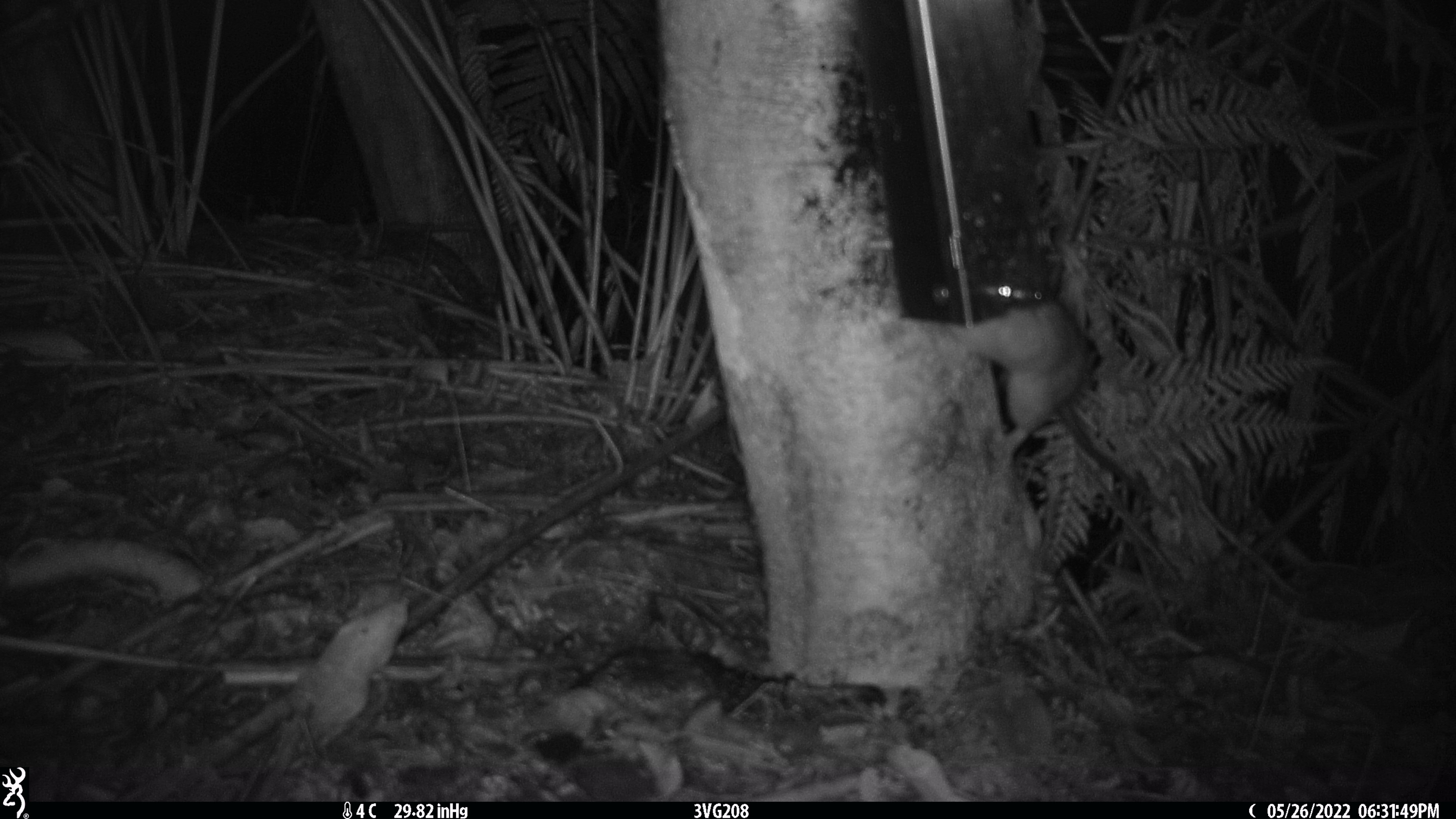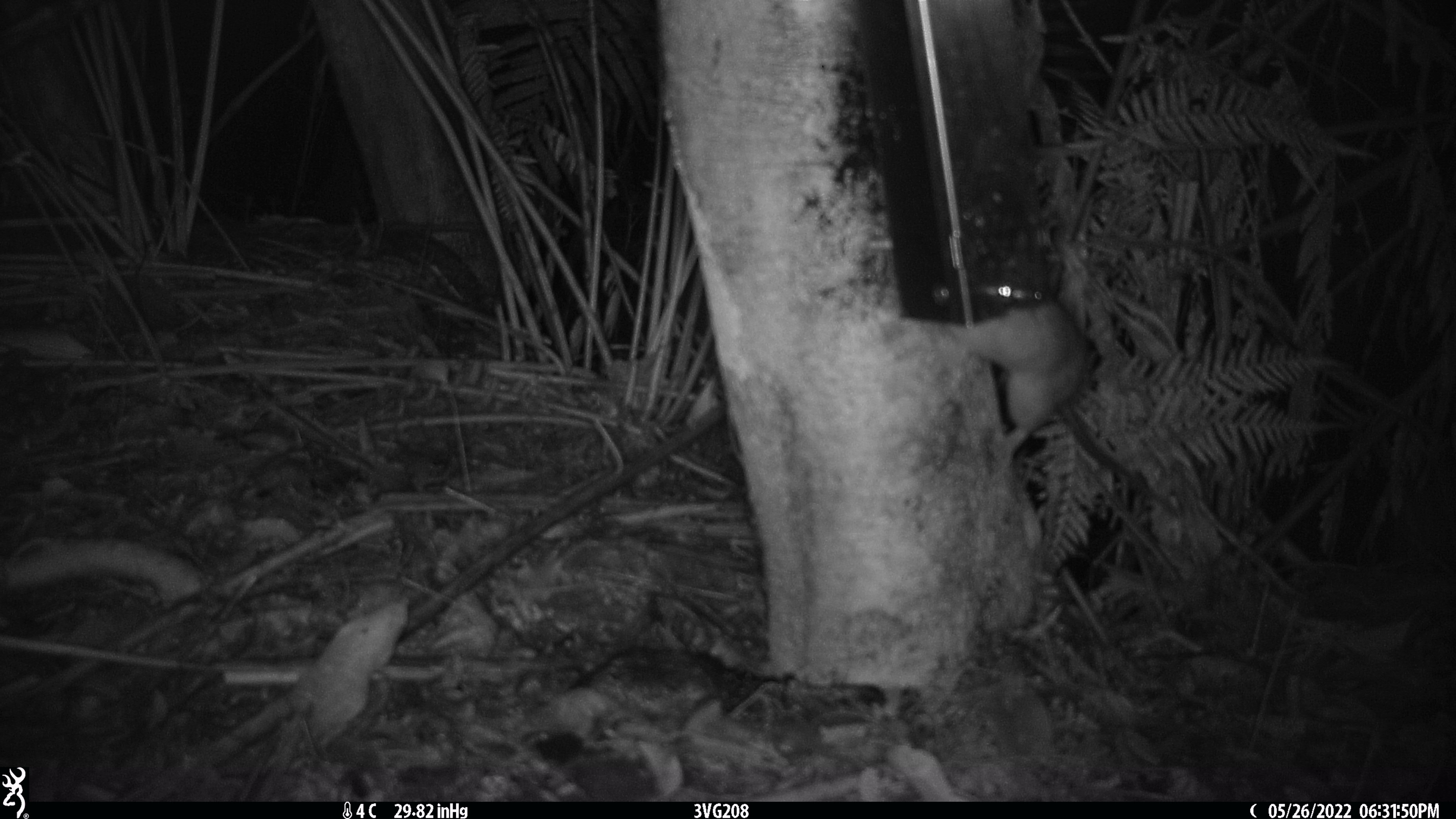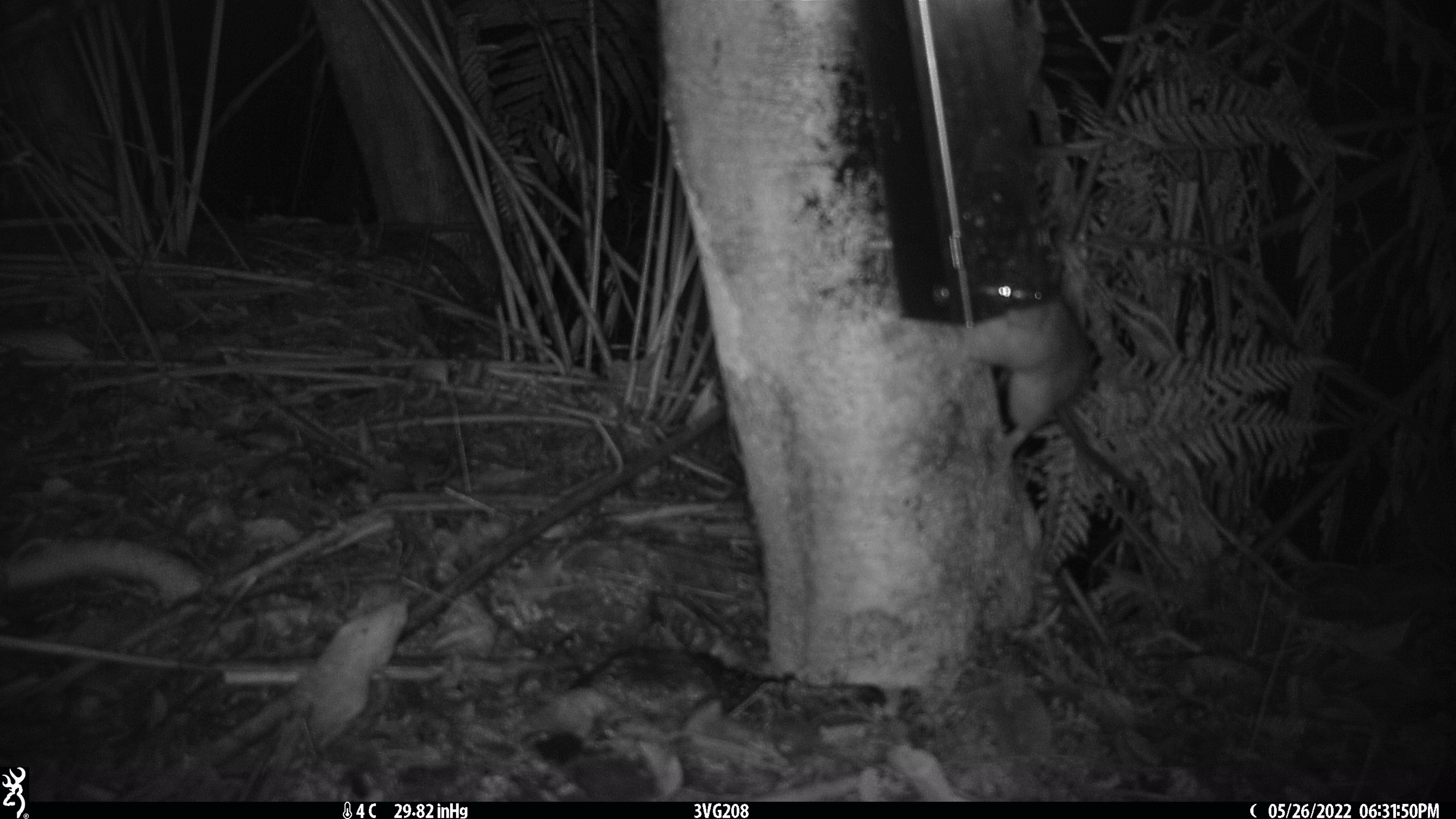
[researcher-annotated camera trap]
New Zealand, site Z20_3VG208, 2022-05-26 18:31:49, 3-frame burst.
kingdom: Animalia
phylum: Chordata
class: Mammalia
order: Rodentia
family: Muridae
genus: Rattus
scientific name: Rattus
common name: rat